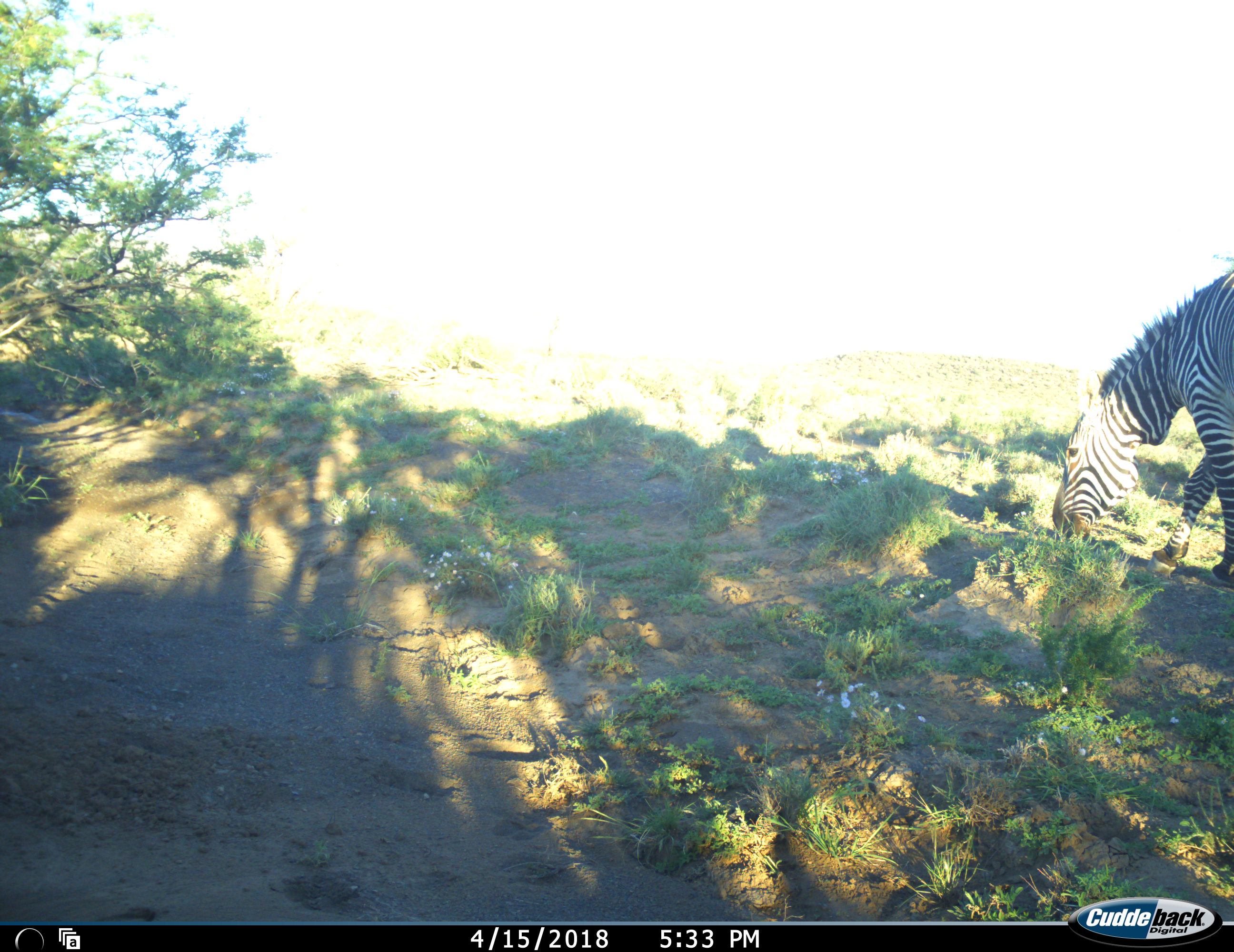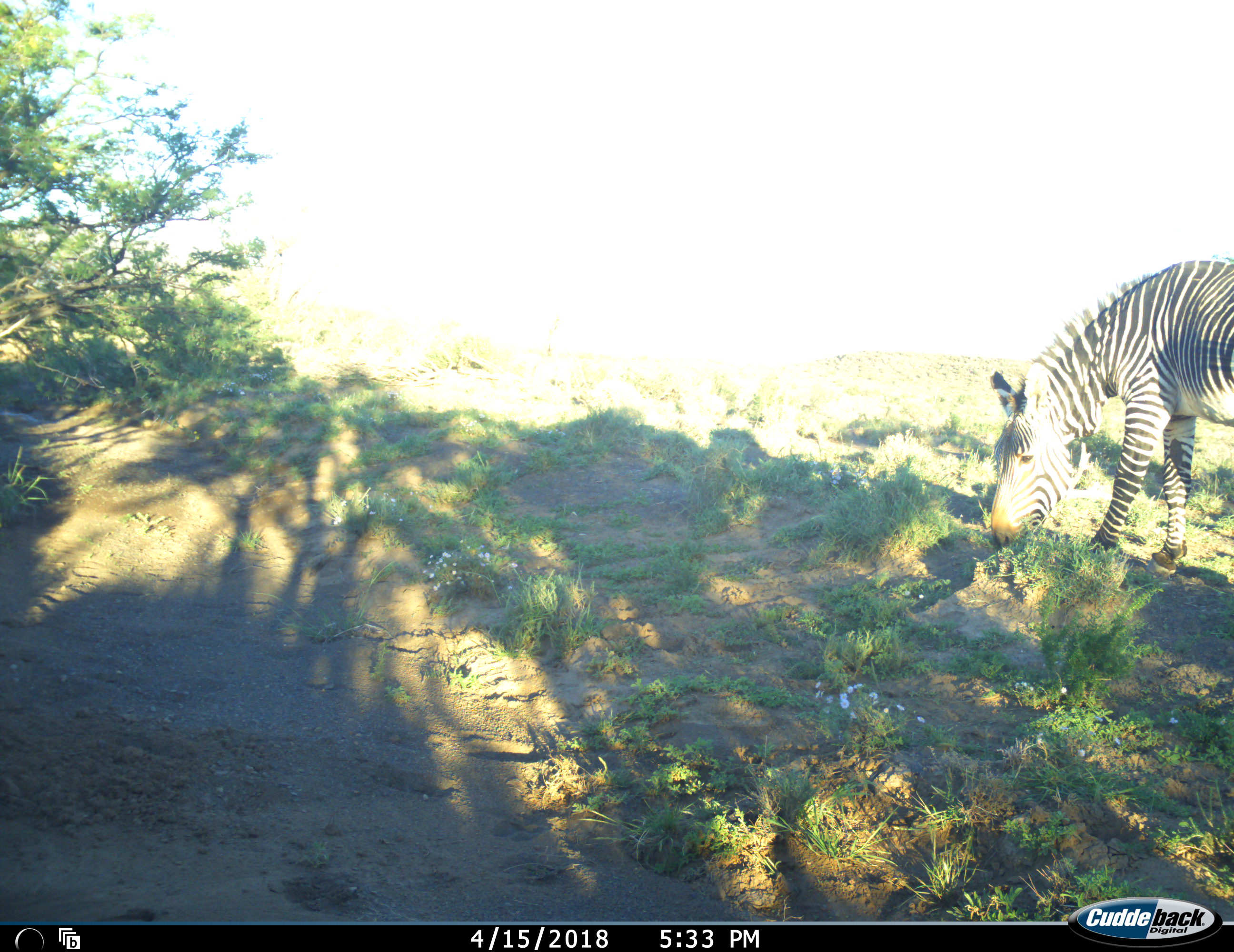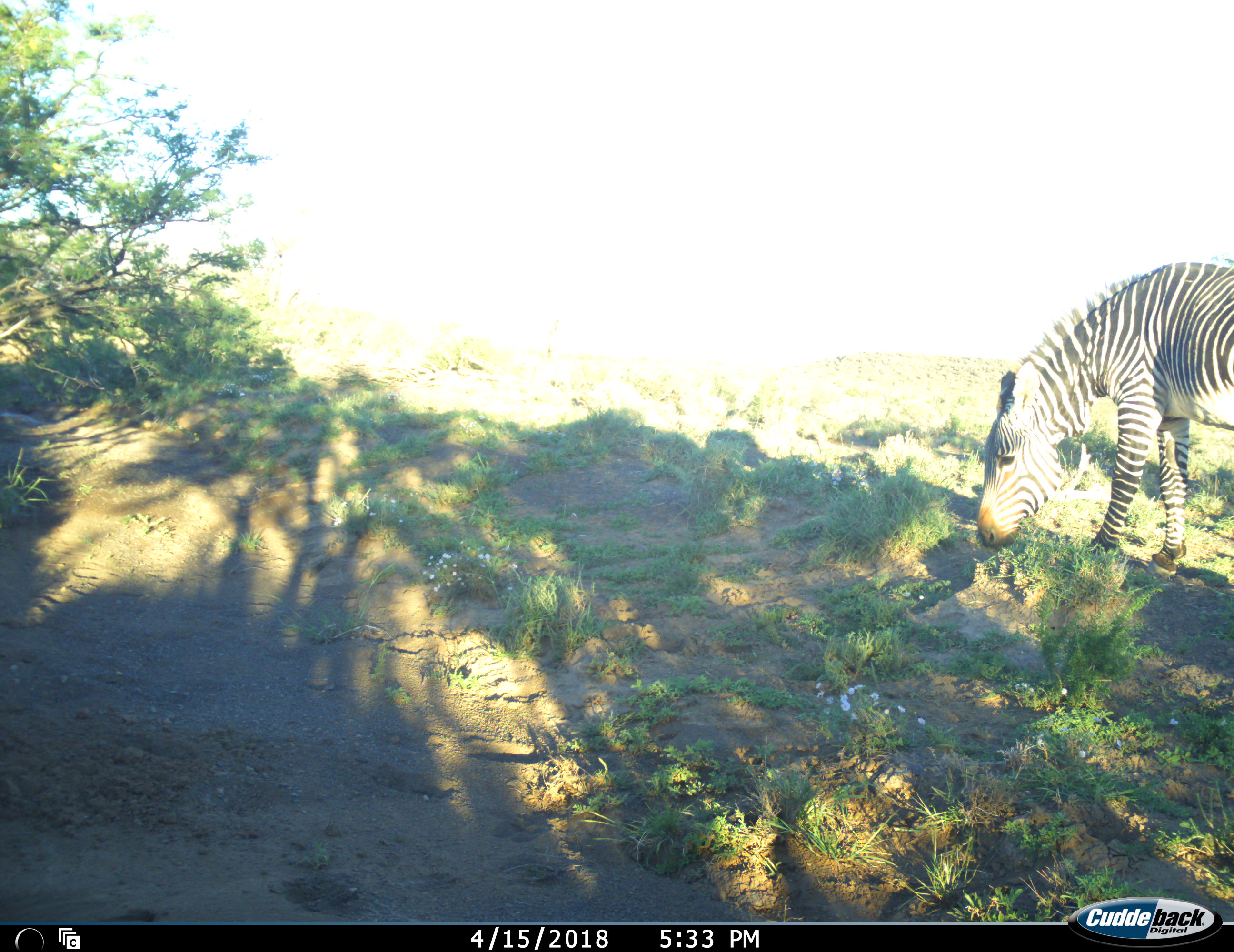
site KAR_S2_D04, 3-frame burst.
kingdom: Animalia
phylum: Chordata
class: Mammalia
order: Perissodactyla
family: Equidae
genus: Equus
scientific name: Equus zebra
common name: mountain zebra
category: zebramountain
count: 1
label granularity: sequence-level